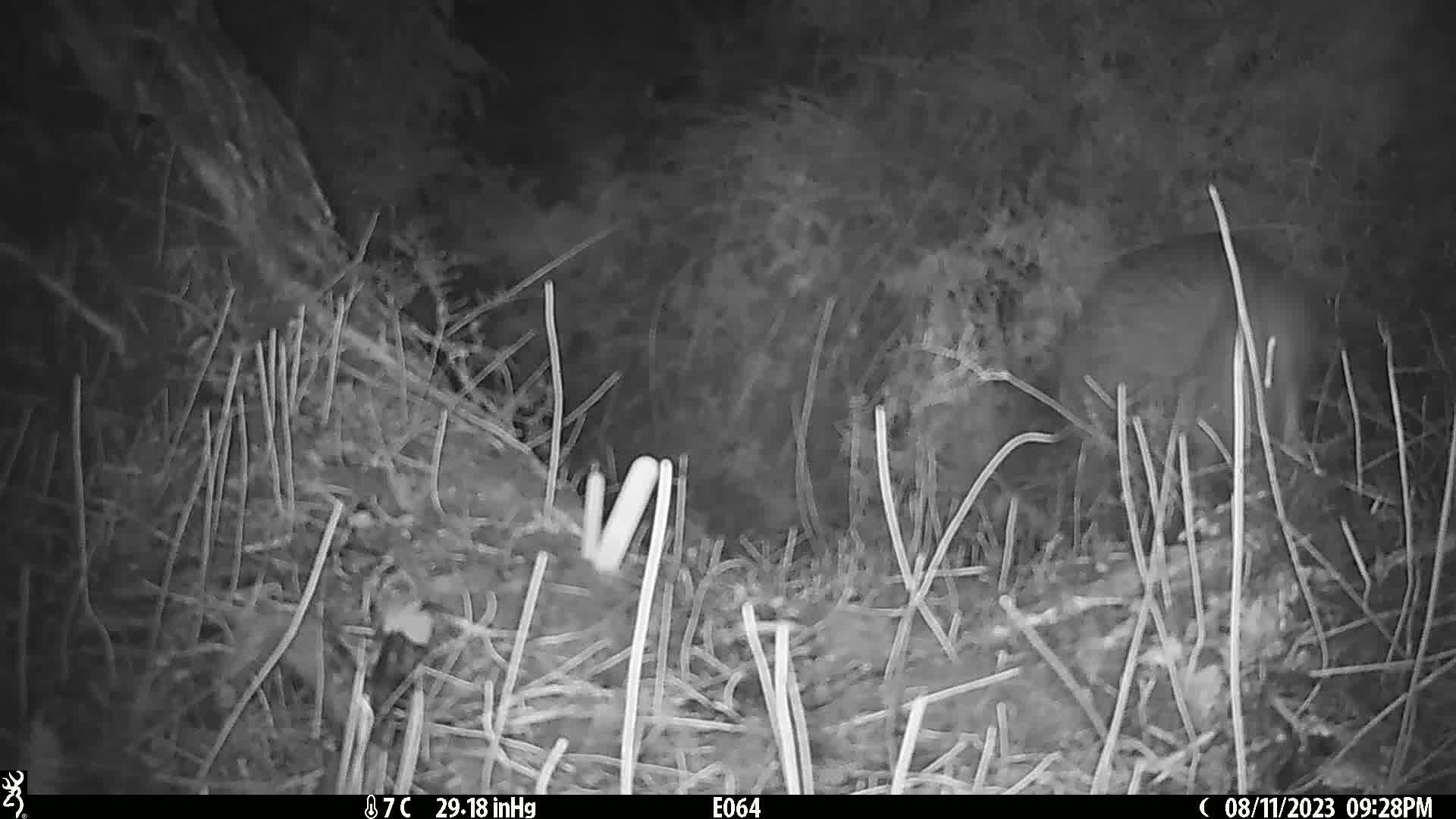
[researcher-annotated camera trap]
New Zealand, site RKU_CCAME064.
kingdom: Animalia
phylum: Chordata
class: Aves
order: Apterygiformes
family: Apterygidae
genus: Apteryx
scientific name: Apteryx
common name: kiwi